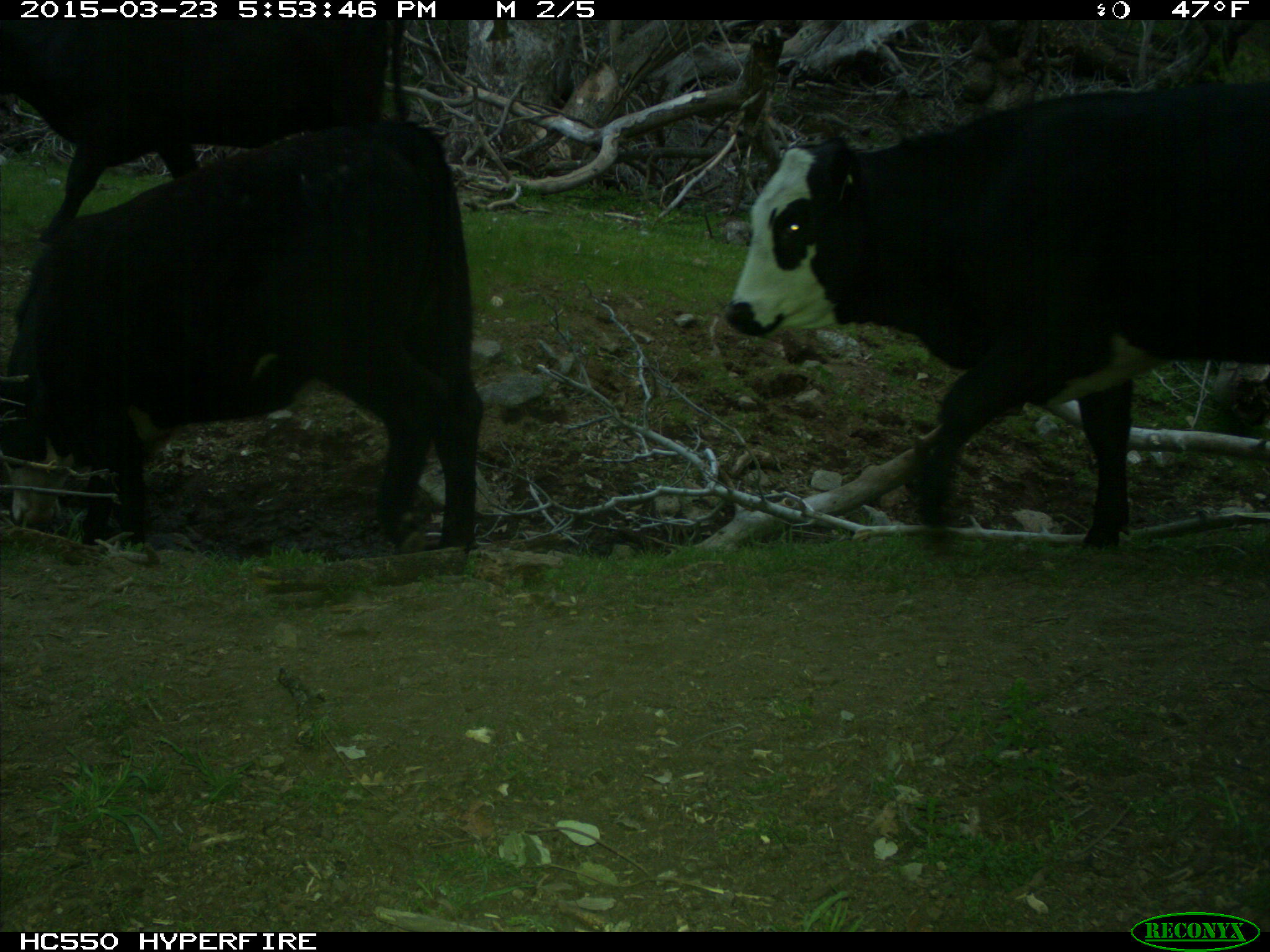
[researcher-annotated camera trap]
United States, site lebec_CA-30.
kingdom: Animalia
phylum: Chordata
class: Mammalia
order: Artiodactyla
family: Bovidae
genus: Bos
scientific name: Bos taurus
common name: domestic cow